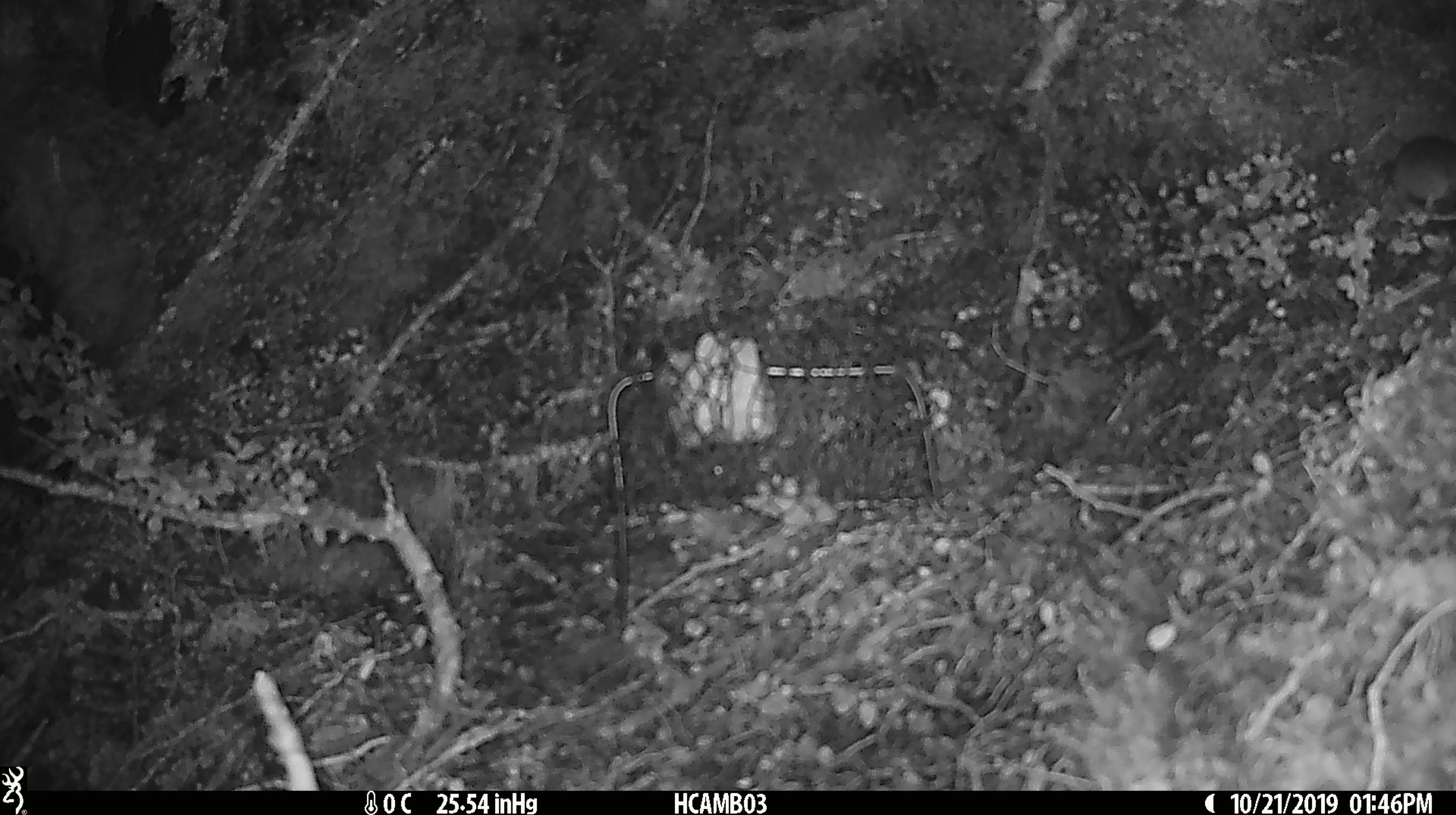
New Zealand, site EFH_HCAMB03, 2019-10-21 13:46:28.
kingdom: Animalia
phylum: Chordata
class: Mammalia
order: Rodentia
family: Muridae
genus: Mus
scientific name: Mus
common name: mouse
Mouse (Mus).